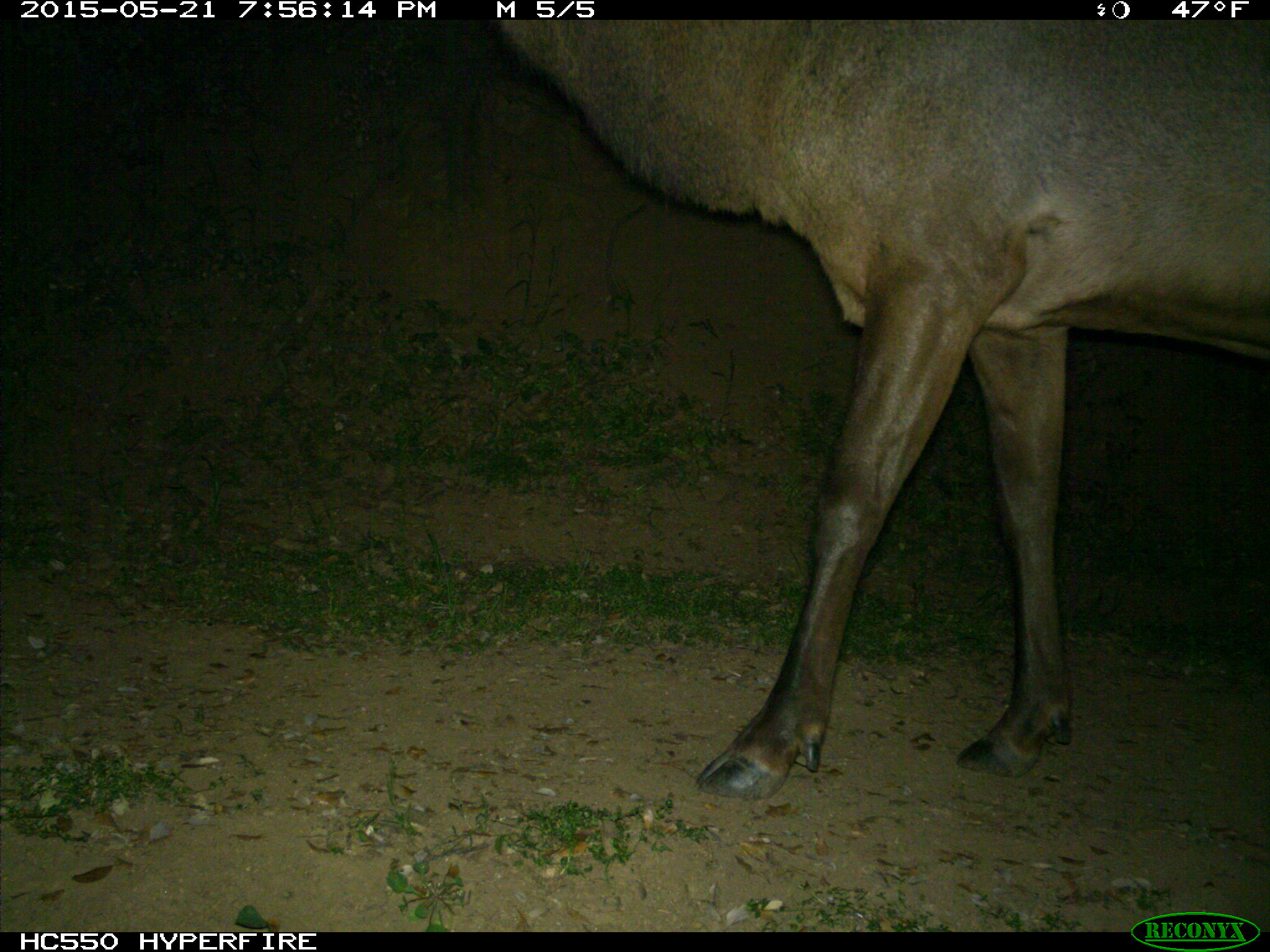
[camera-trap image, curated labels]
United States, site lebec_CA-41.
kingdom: Animalia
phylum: Chordata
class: Mammalia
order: Artiodactyla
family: Cervidae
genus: Cervus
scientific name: Cervus canadensis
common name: elk